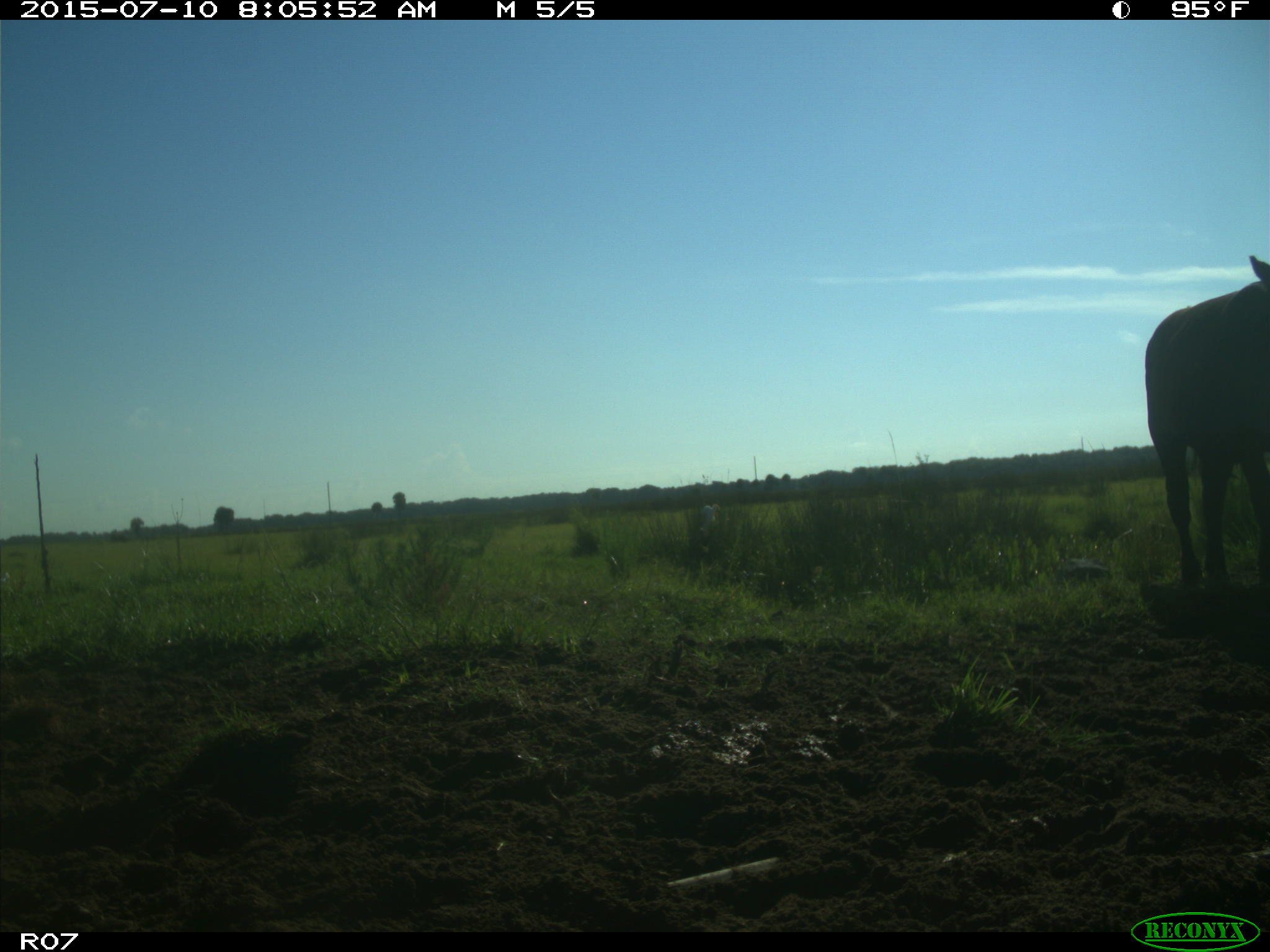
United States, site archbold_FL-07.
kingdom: Animalia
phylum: Chordata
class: Mammalia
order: Artiodactyla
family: Bovidae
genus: Bos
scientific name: Bos taurus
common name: domestic cow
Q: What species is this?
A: Bos taurus (domestic cow).